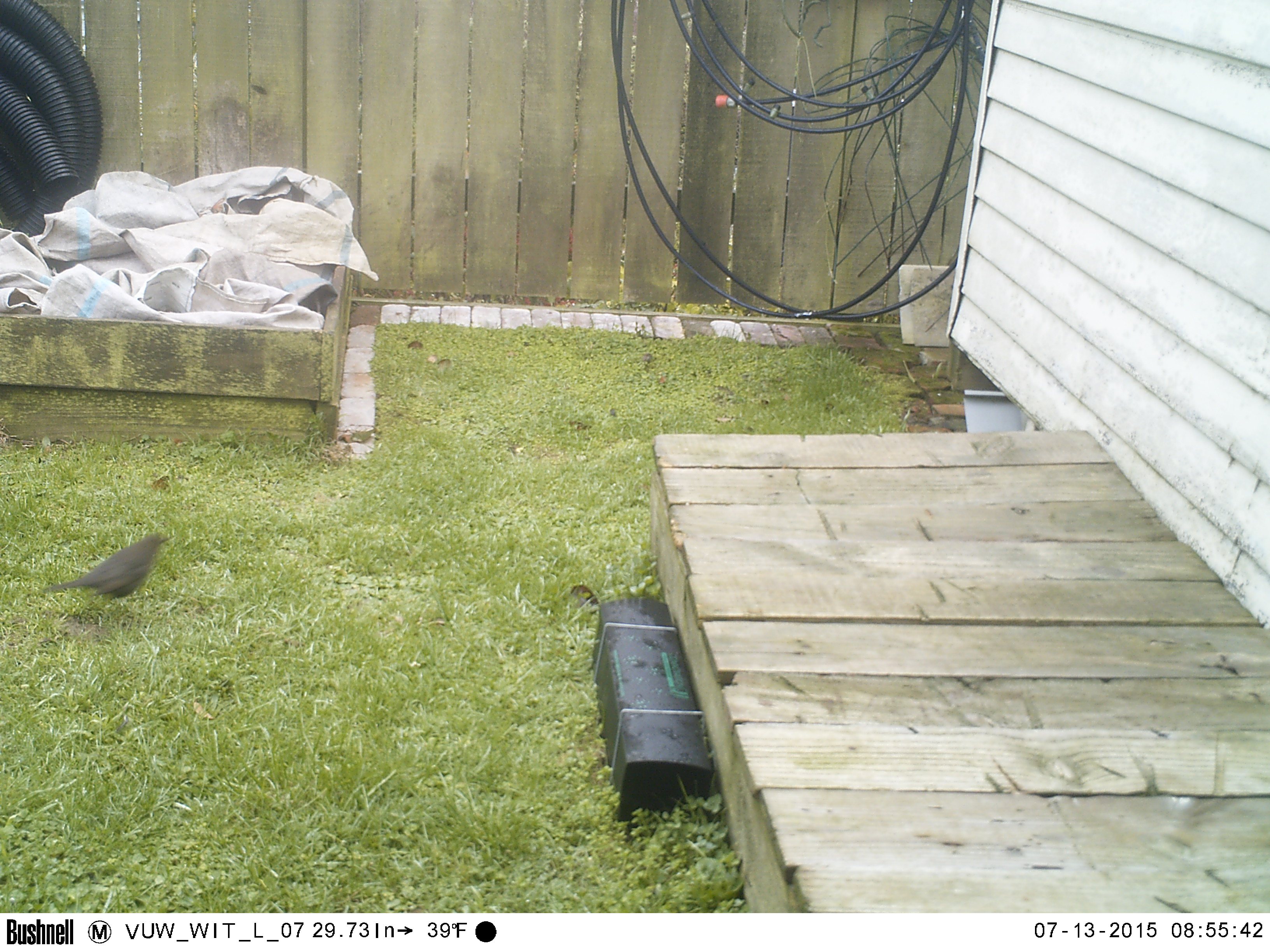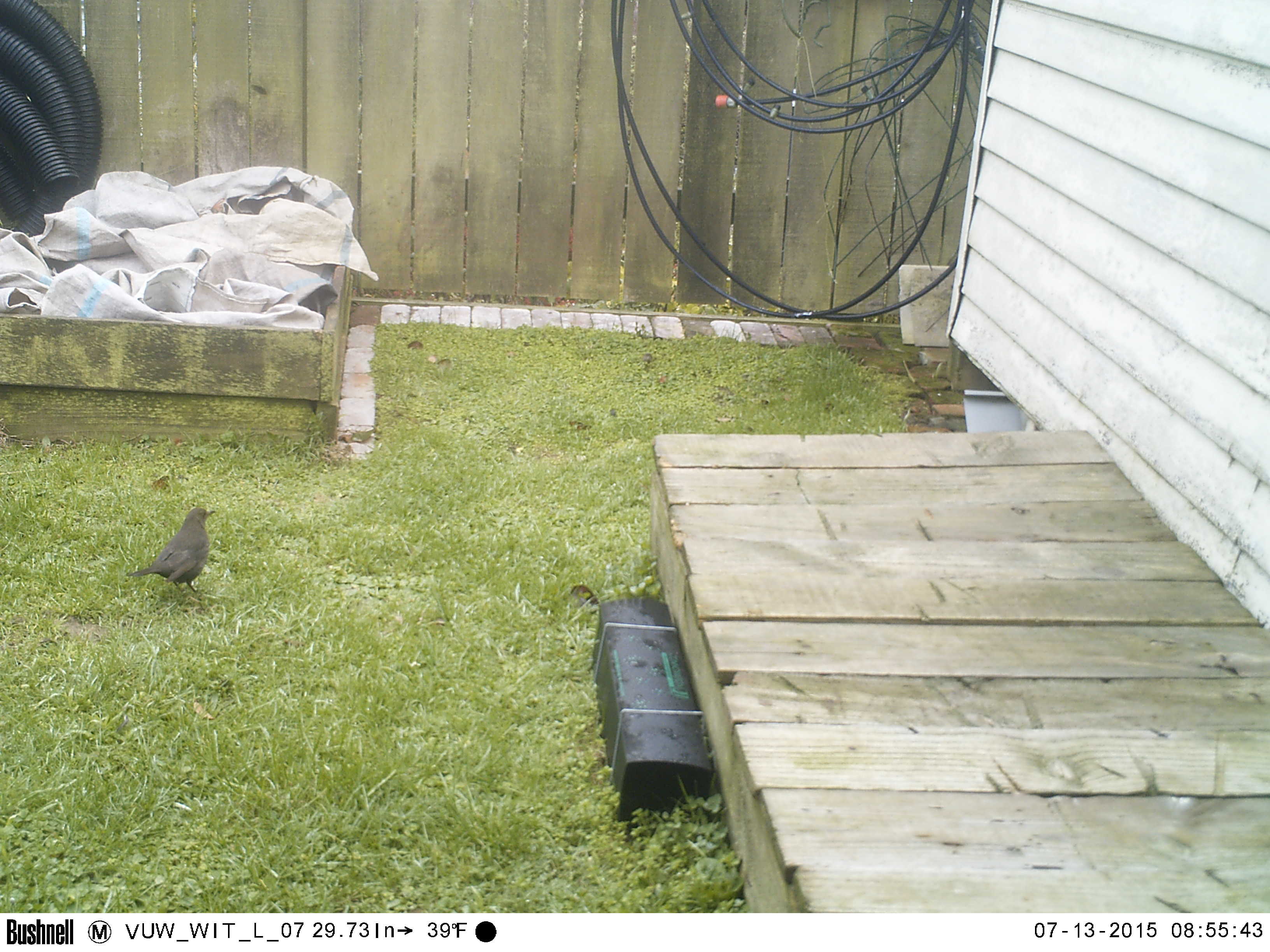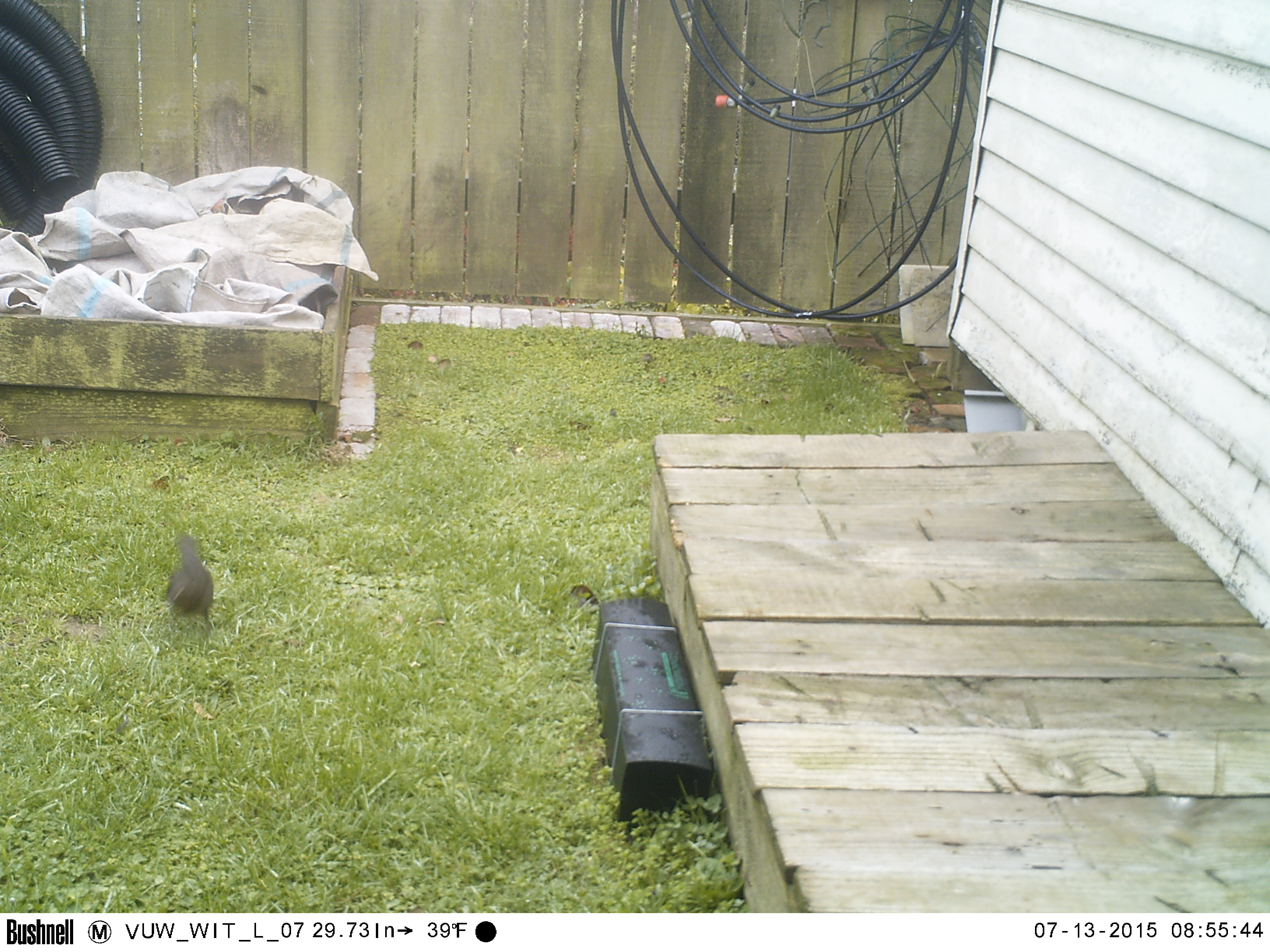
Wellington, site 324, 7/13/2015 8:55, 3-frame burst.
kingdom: Animalia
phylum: Chordata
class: Aves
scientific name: Aves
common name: bird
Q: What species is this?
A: Bird (Aves).